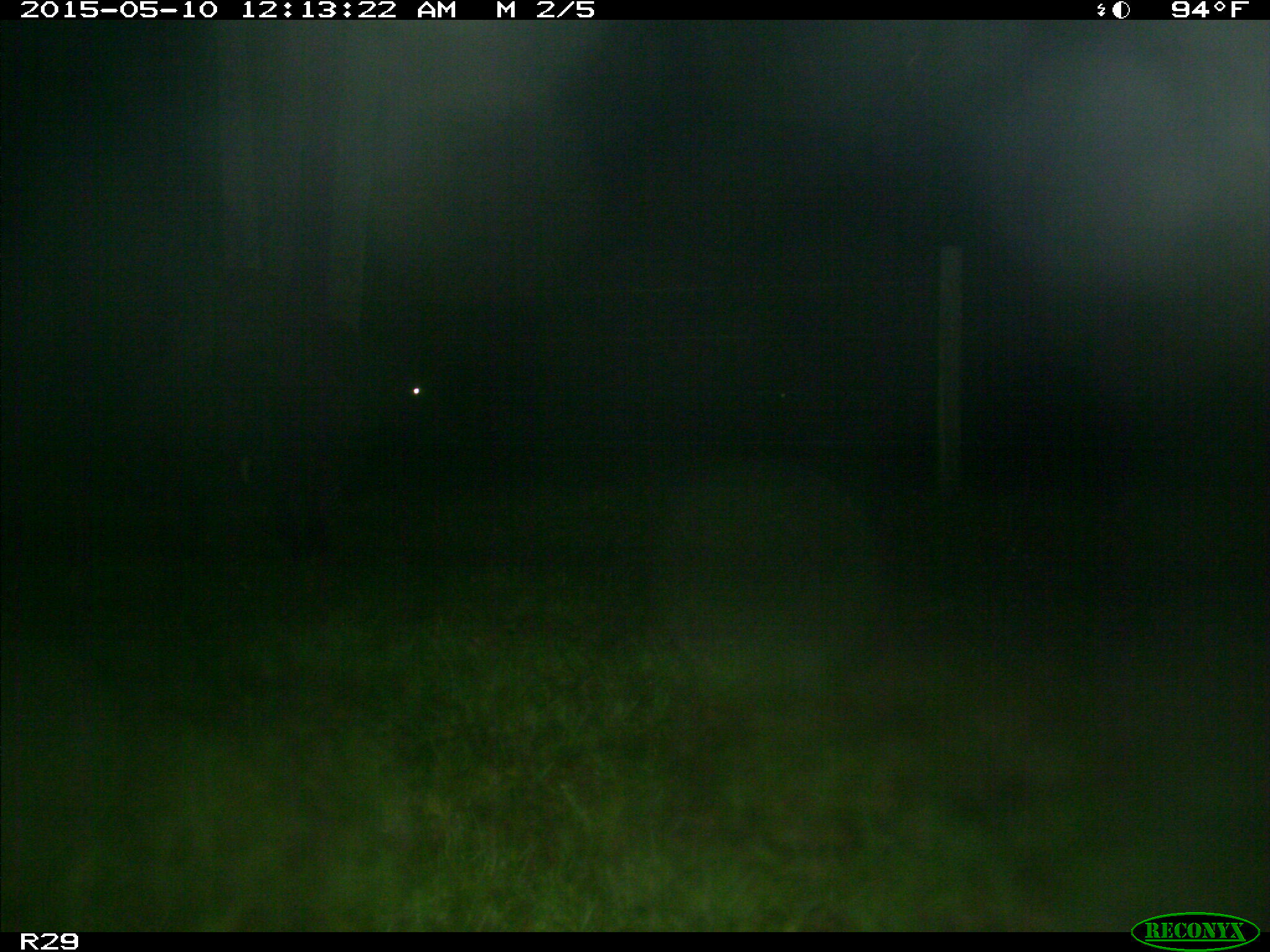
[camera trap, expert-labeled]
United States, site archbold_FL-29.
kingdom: Animalia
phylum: Chordata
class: Mammalia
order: Artiodactyla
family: Bovidae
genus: Bos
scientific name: Bos taurus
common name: domestic cow